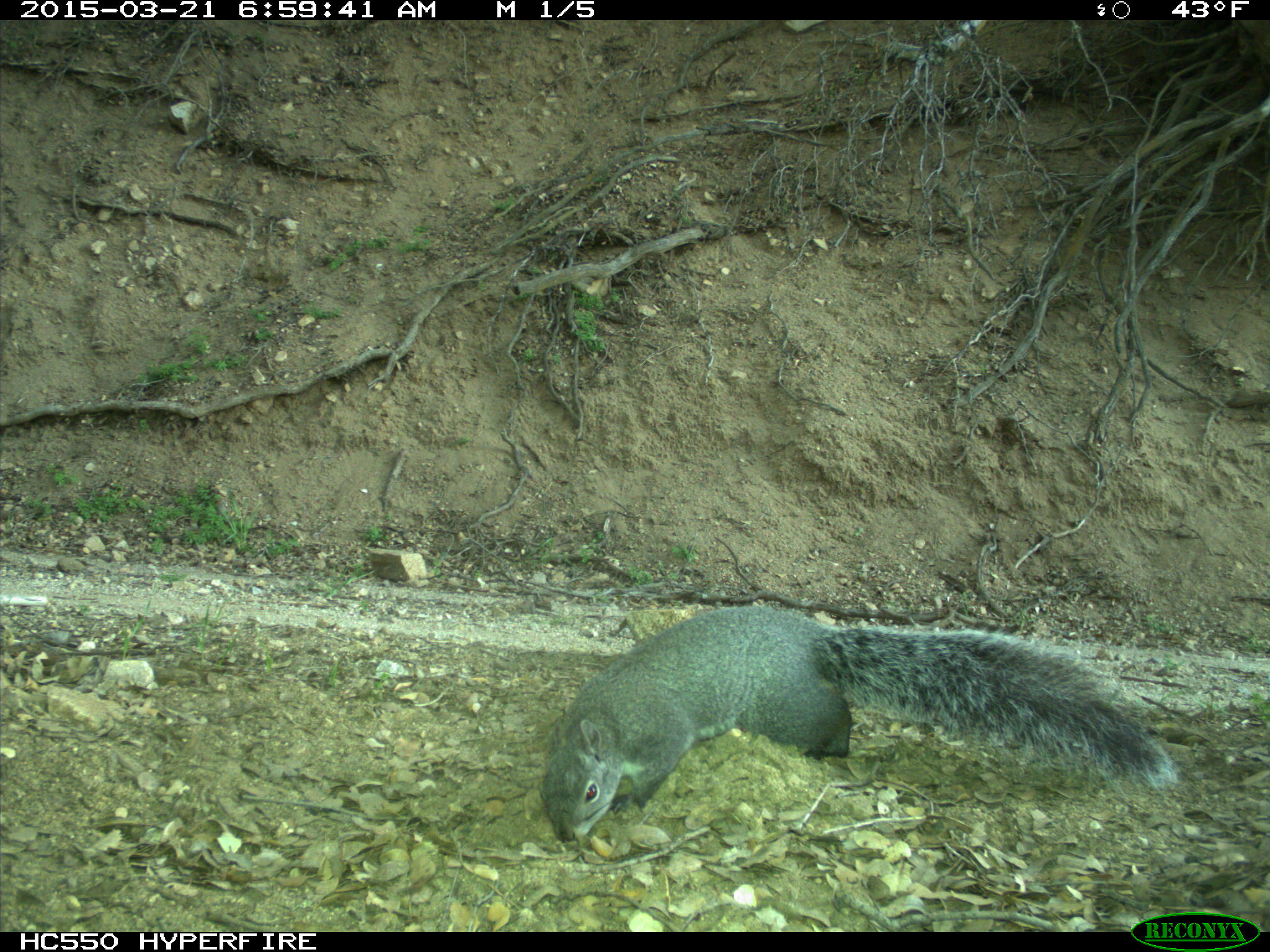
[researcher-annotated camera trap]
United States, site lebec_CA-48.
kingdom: Animalia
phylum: Chordata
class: Mammalia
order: Rodentia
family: Sciuridae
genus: Sciurus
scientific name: Sciurus carolinensis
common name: eastern gray squirrel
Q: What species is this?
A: Sciurus carolinensis (eastern gray squirrel).